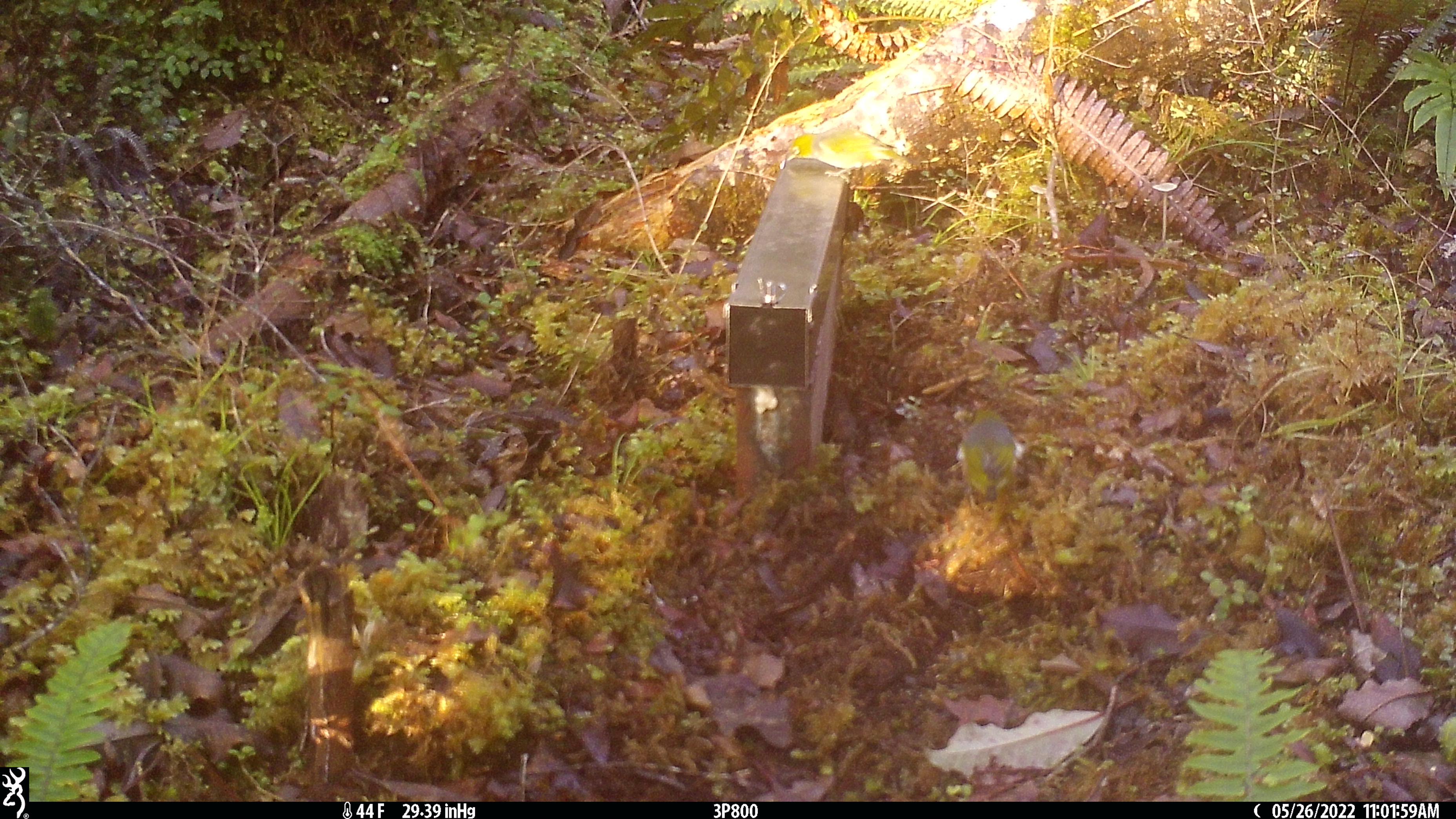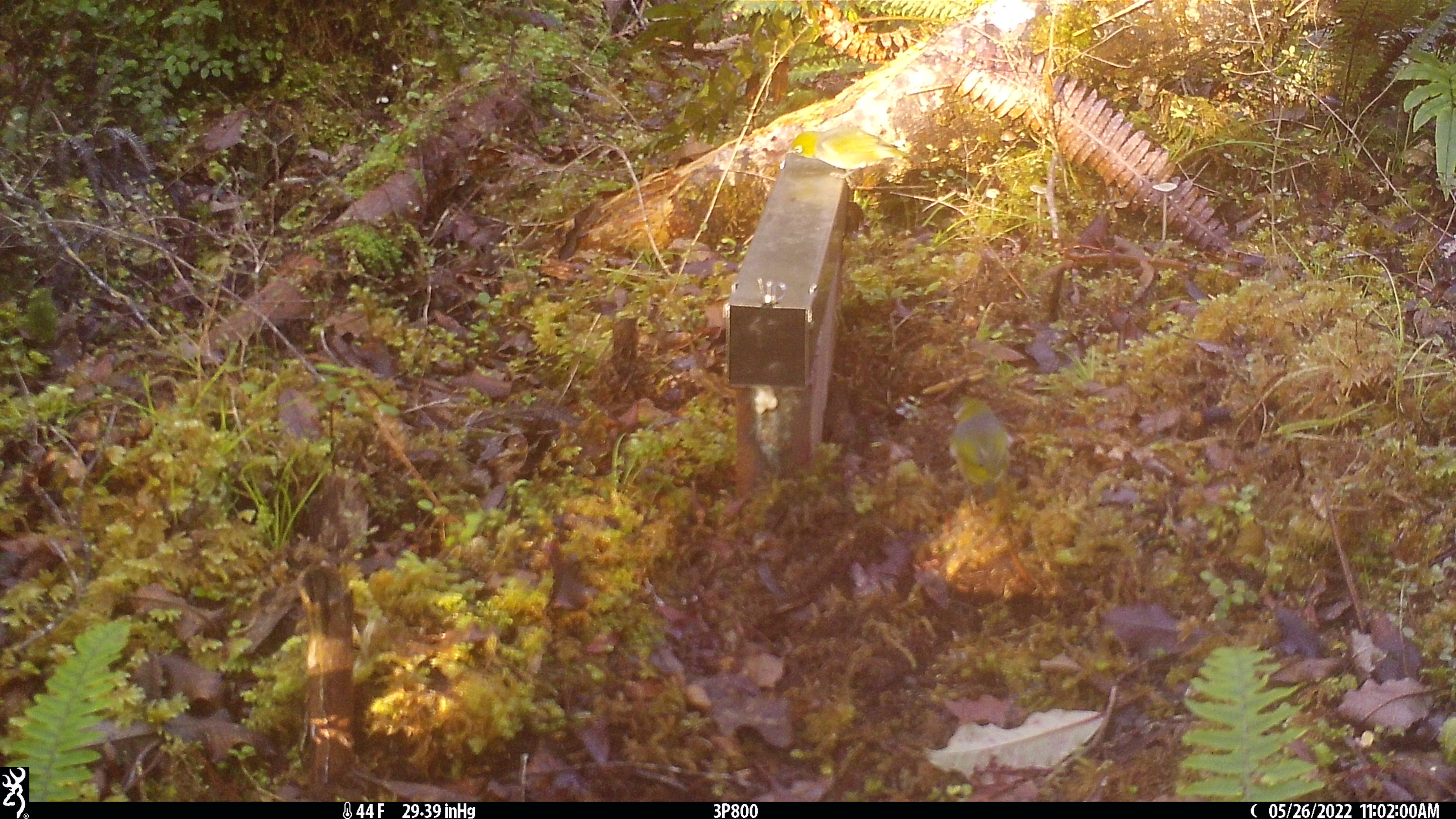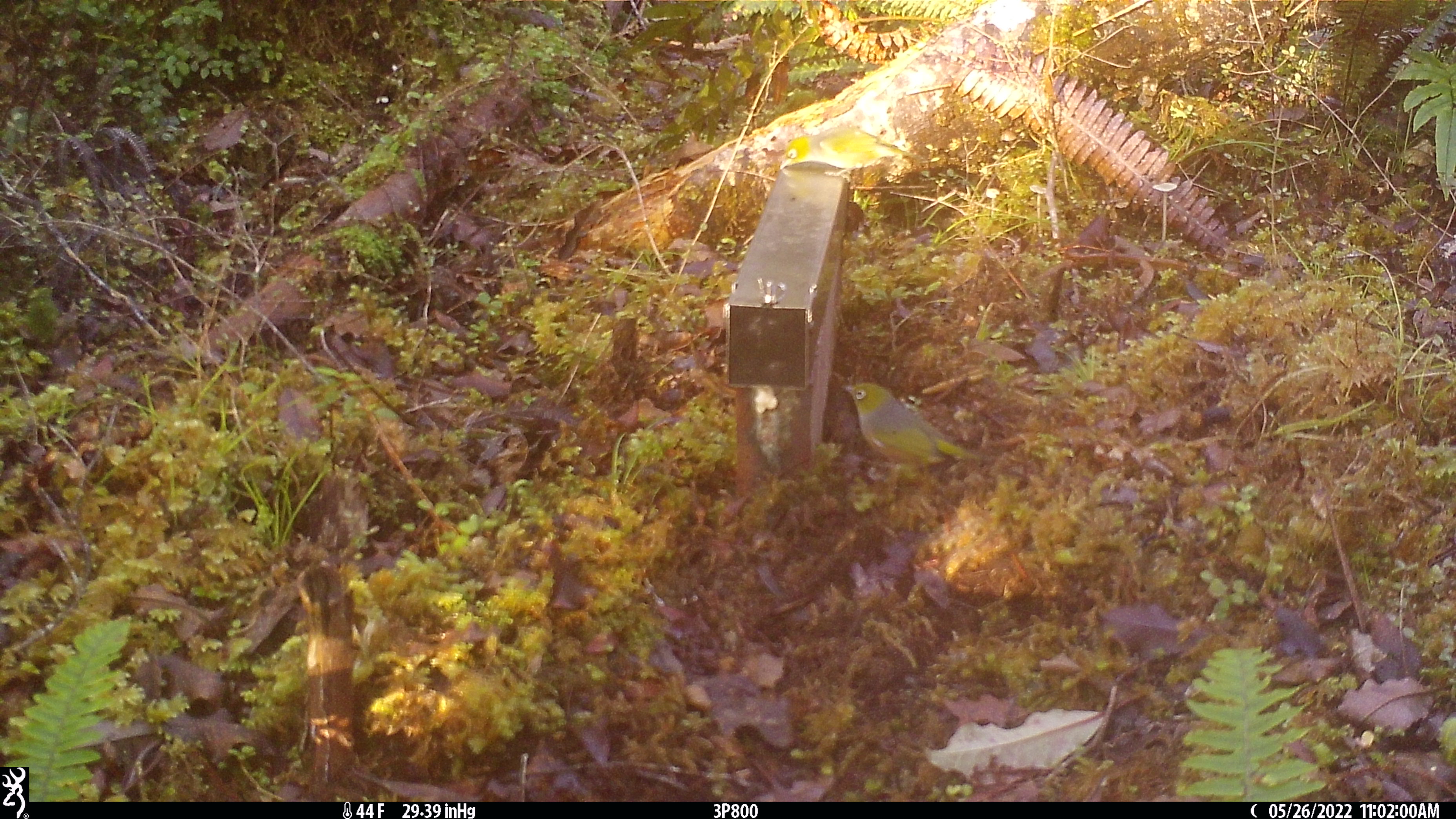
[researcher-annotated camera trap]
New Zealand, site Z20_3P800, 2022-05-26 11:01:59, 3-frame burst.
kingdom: Animalia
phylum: Chordata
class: Aves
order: Passeriformes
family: Zosteropidae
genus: Zosterops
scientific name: Zosterops lateralis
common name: silvereye